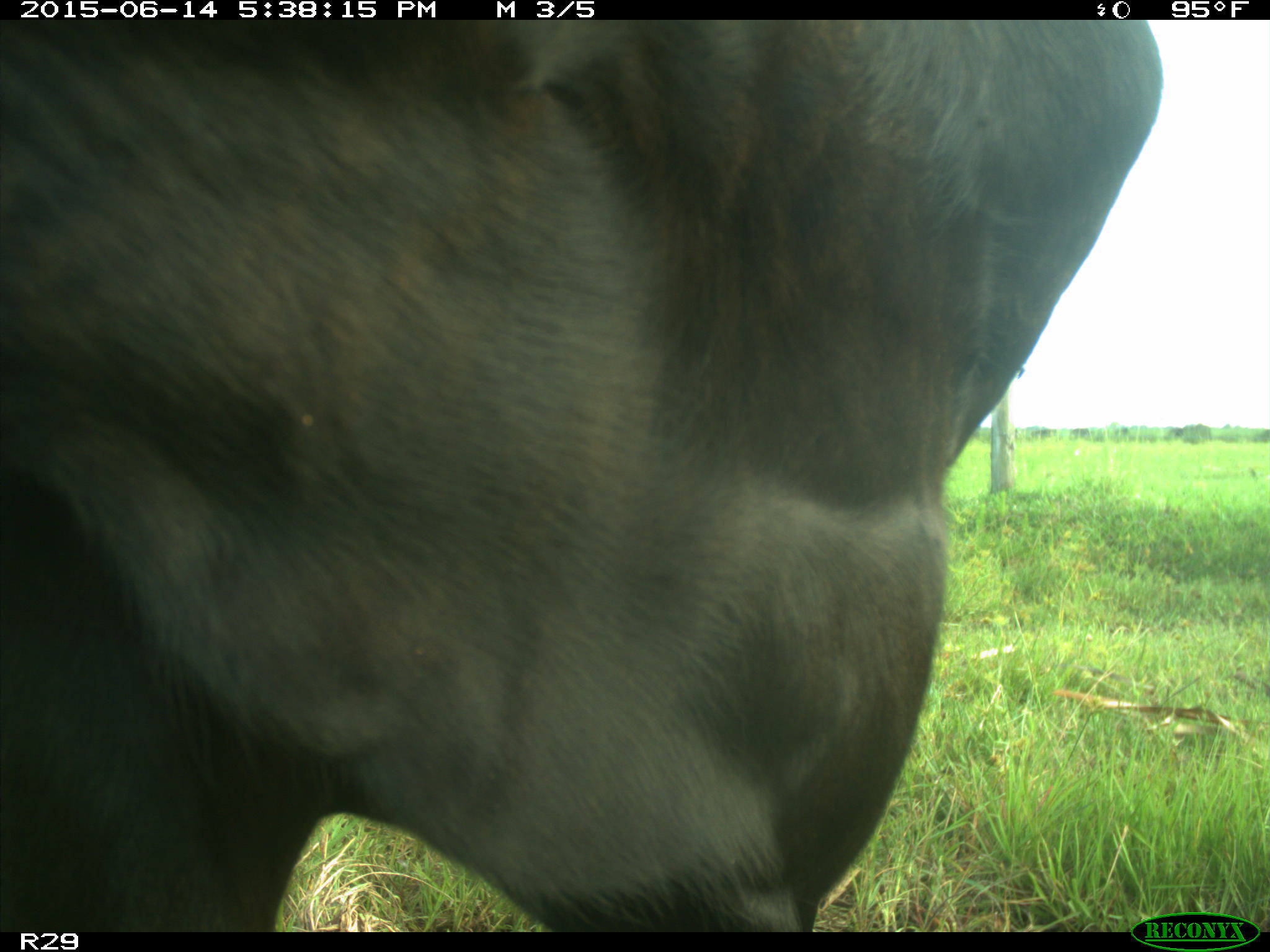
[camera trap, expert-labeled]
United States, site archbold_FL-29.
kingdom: Animalia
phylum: Chordata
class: Mammalia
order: Artiodactyla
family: Bovidae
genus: Bos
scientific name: Bos taurus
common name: domestic cow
Bos taurus (domestic cow).